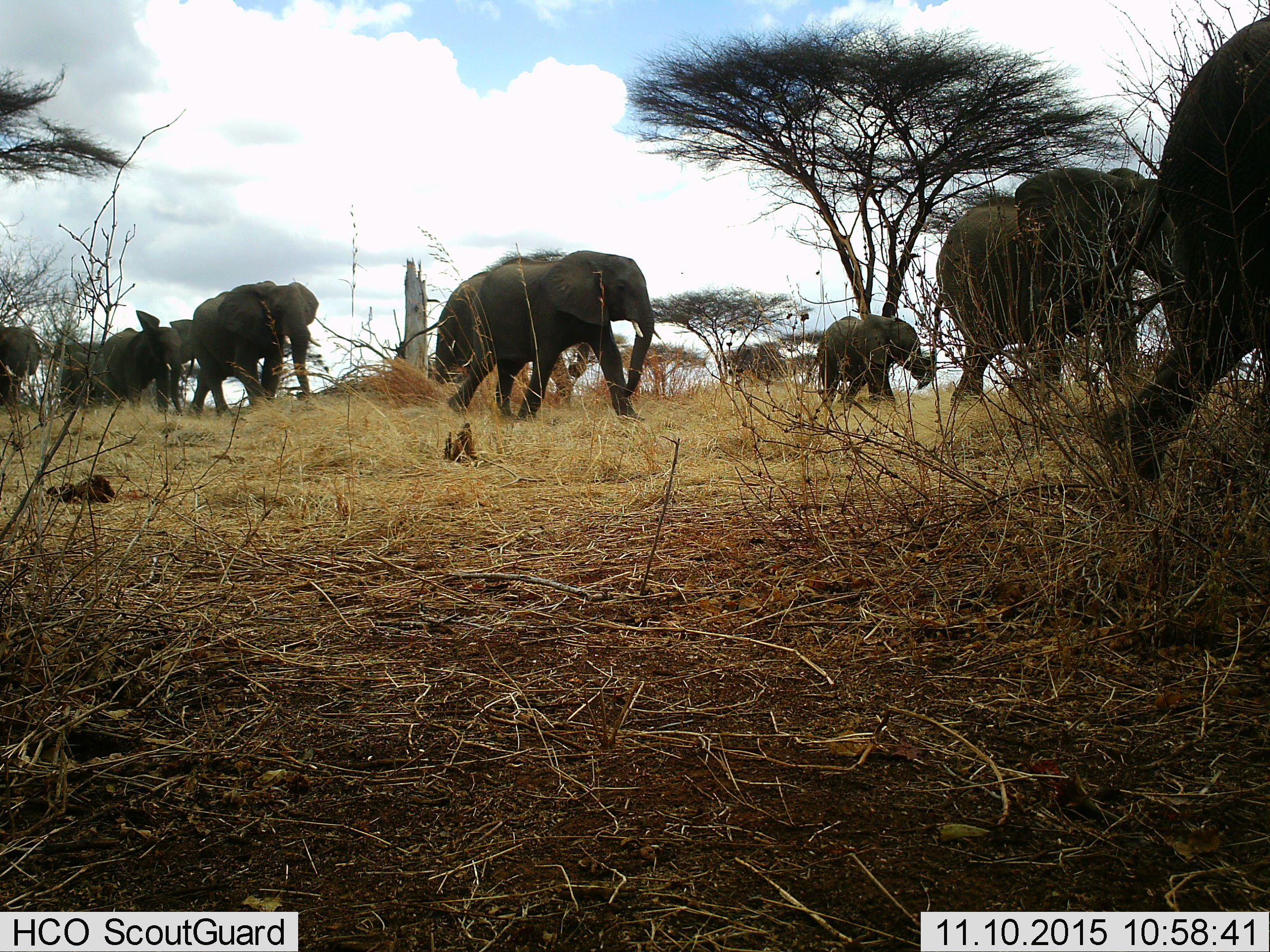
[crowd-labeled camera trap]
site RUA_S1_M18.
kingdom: Animalia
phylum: Chordata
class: Mammalia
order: Proboscidea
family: Elephantidae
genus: Loxodonta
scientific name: Loxodonta africana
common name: african bush elephant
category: elephant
Elephant (african bush elephant) (Loxodonta africana), count 9. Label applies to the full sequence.